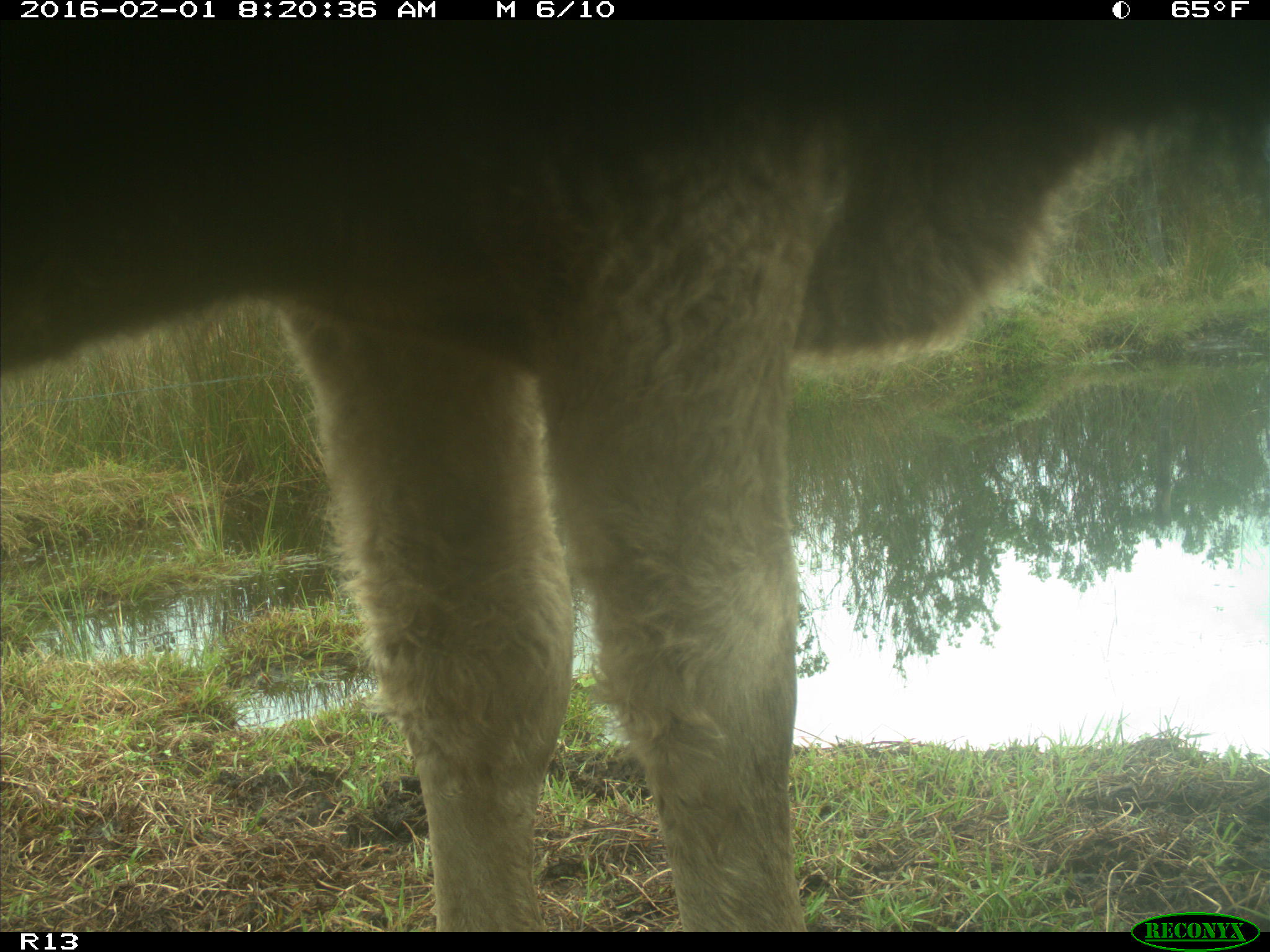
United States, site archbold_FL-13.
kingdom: Animalia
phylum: Chordata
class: Mammalia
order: Artiodactyla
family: Bovidae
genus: Bos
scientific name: Bos taurus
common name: domestic cow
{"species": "Bos taurus (domestic cow)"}